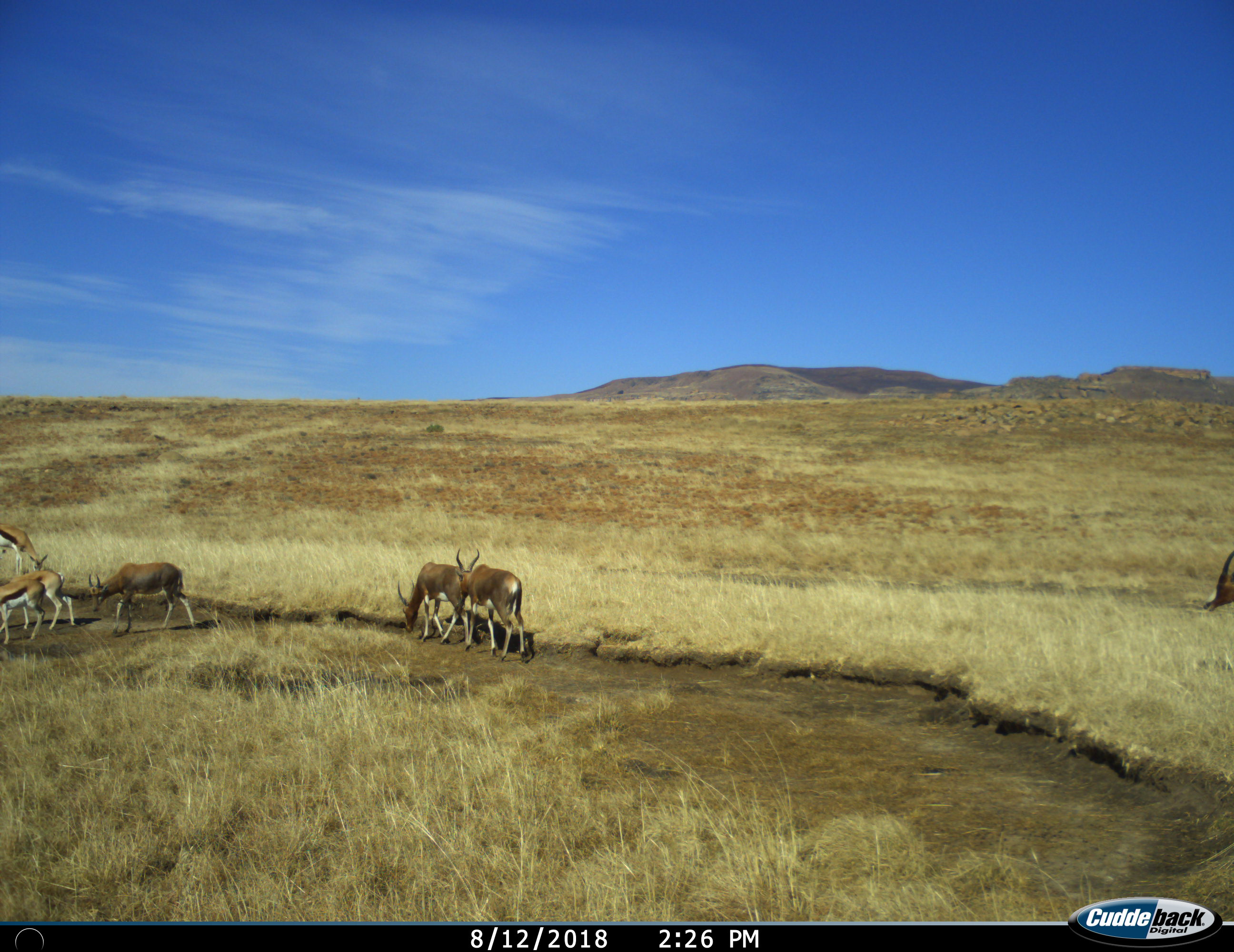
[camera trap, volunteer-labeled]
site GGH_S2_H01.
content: unidentified animal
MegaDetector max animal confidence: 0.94